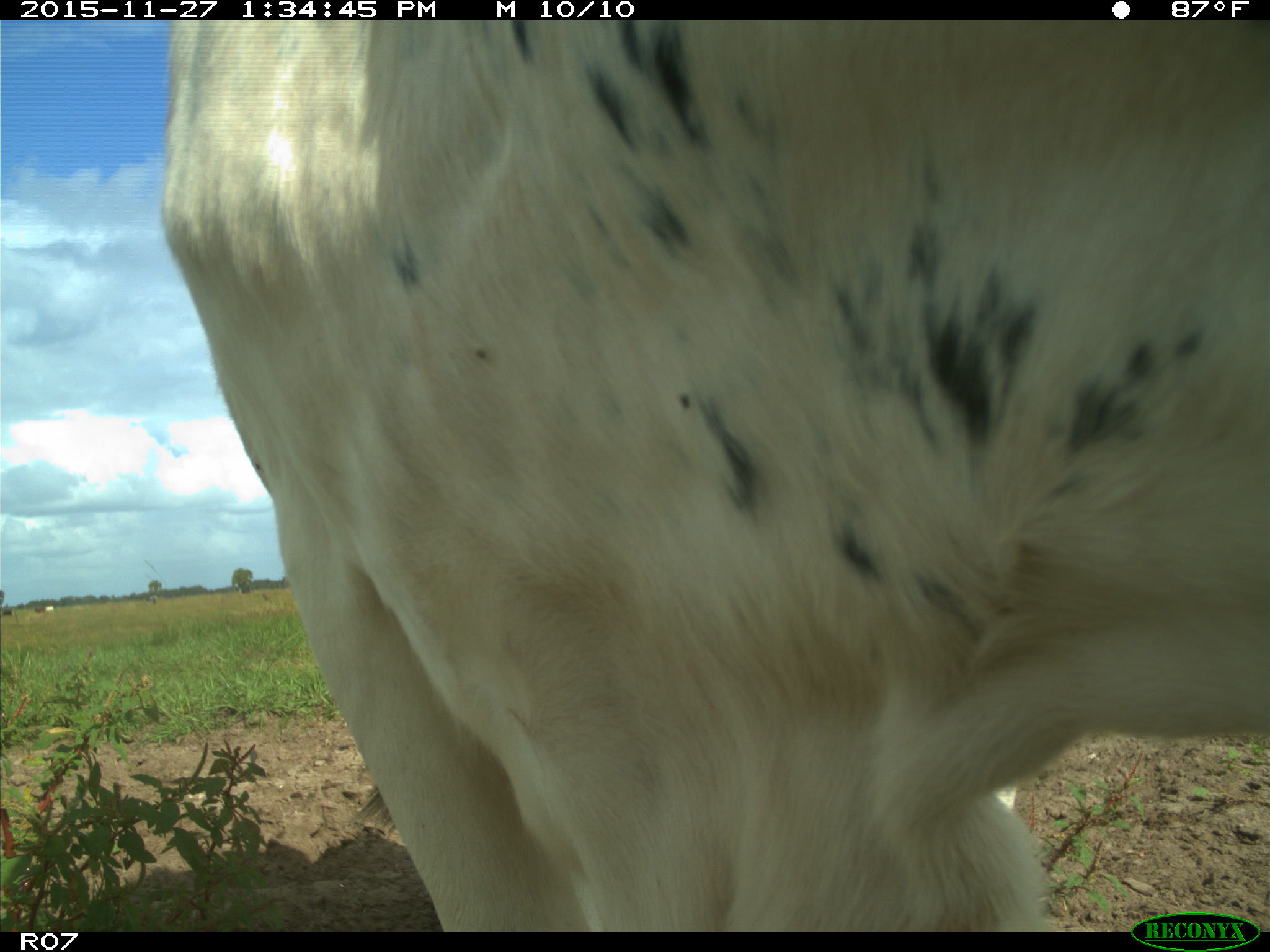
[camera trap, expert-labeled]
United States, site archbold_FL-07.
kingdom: Animalia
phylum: Chordata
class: Mammalia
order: Artiodactyla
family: Bovidae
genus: Bos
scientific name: Bos taurus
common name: domestic cow